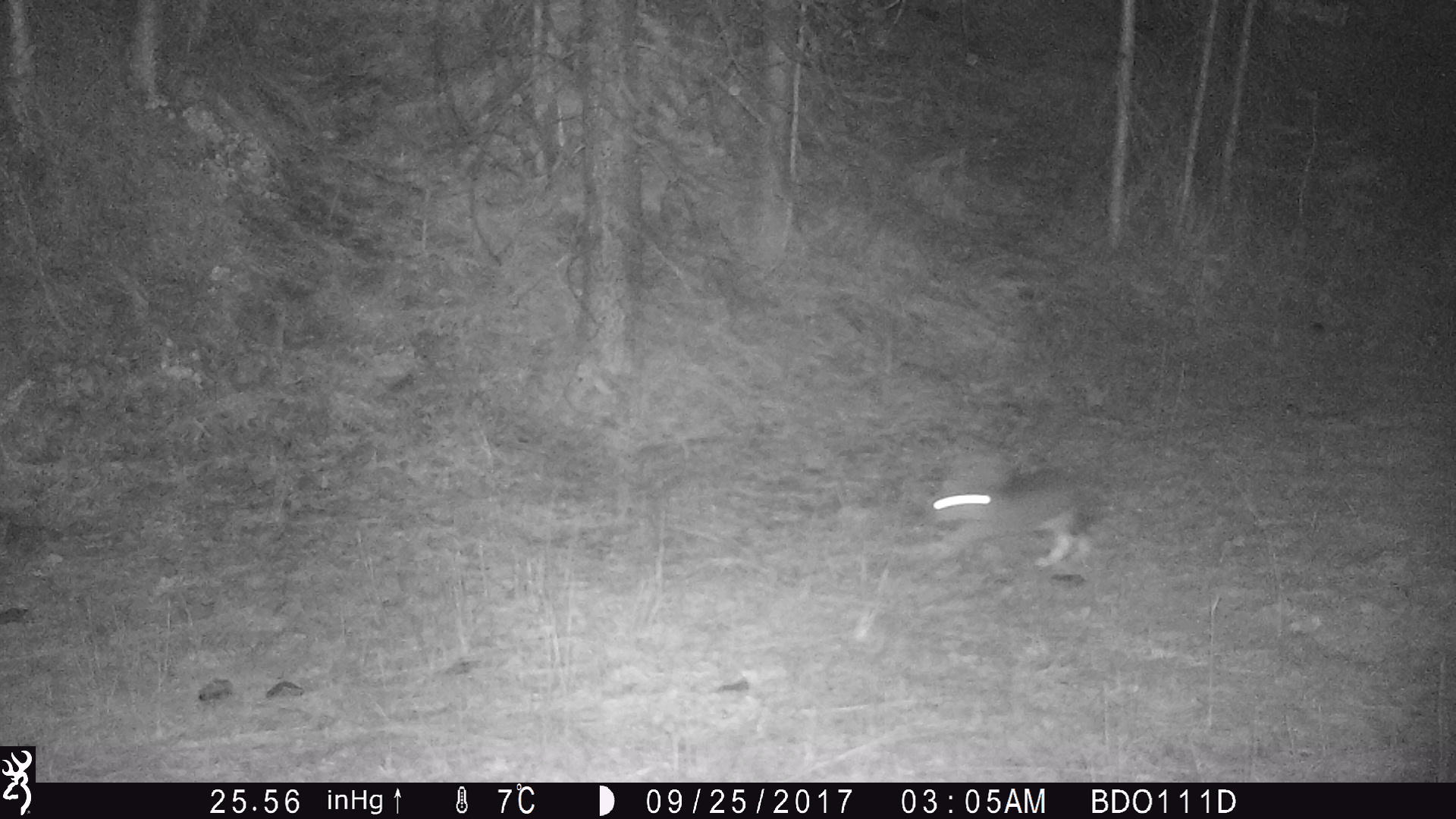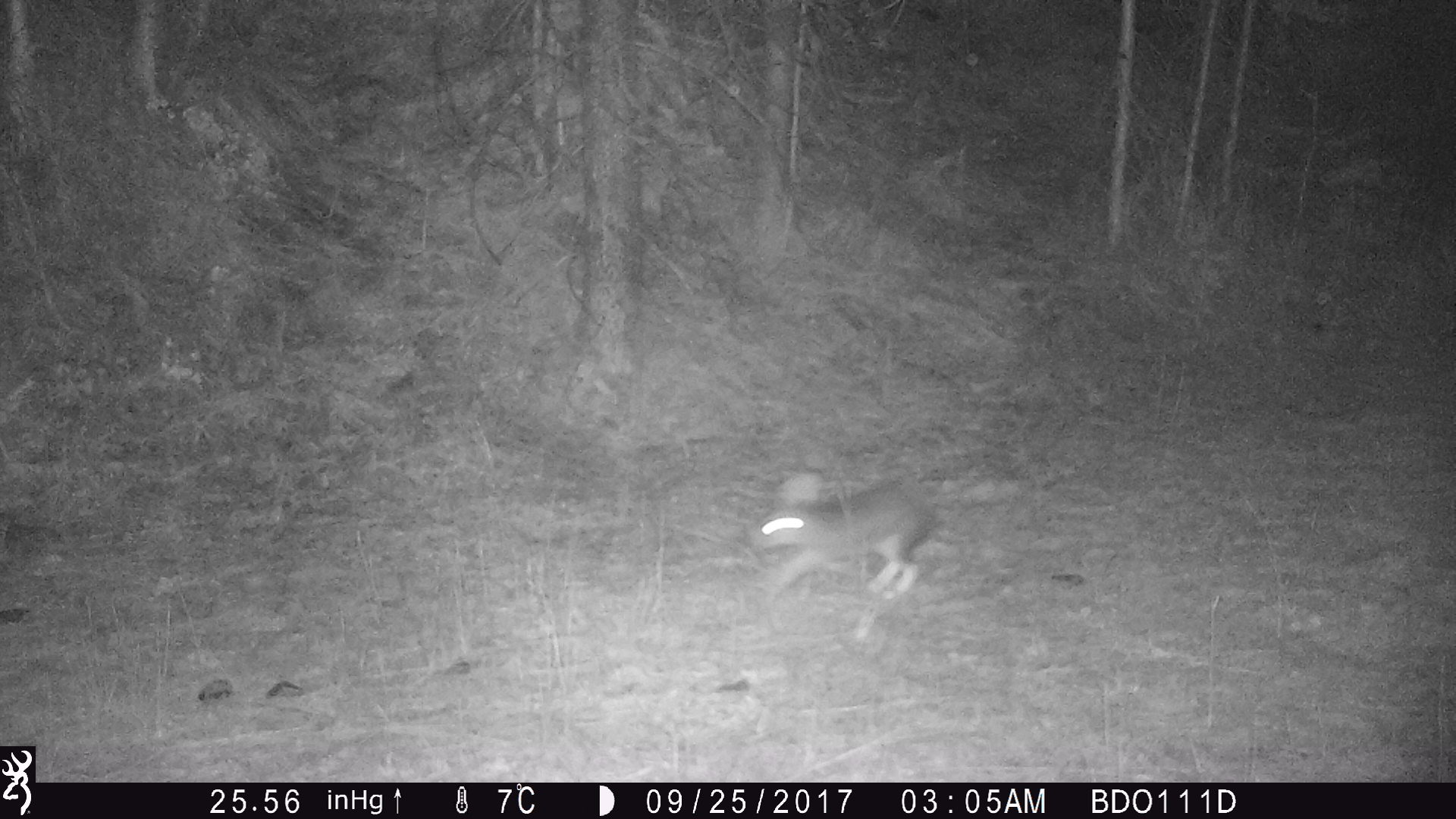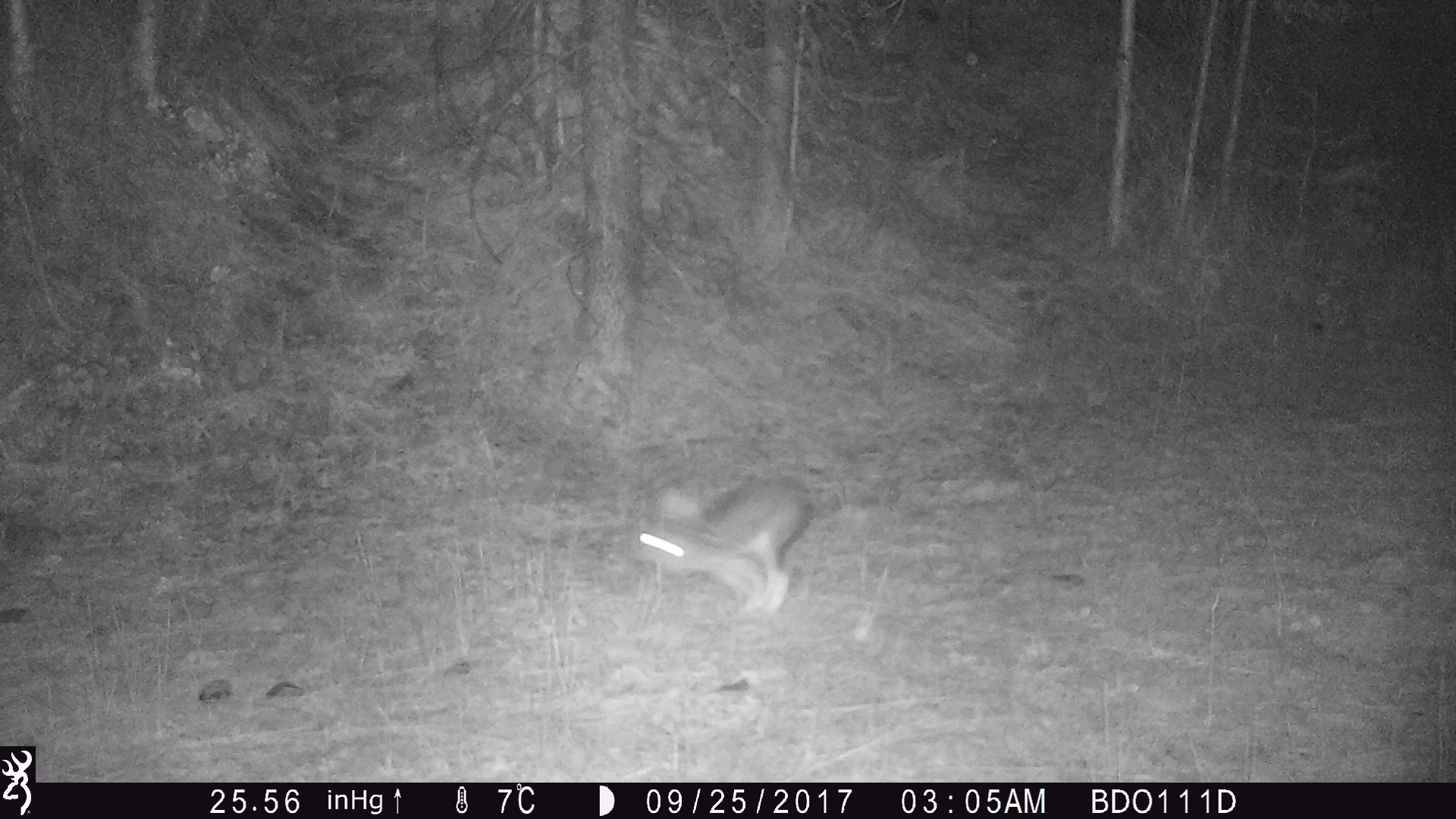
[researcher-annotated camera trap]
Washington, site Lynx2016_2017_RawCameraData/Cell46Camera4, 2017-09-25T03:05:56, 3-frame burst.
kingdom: Animalia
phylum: Chordata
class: Mammalia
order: Lagomorpha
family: Leporidae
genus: Lepus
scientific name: Lepus americanus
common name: snowshoe hare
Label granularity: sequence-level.